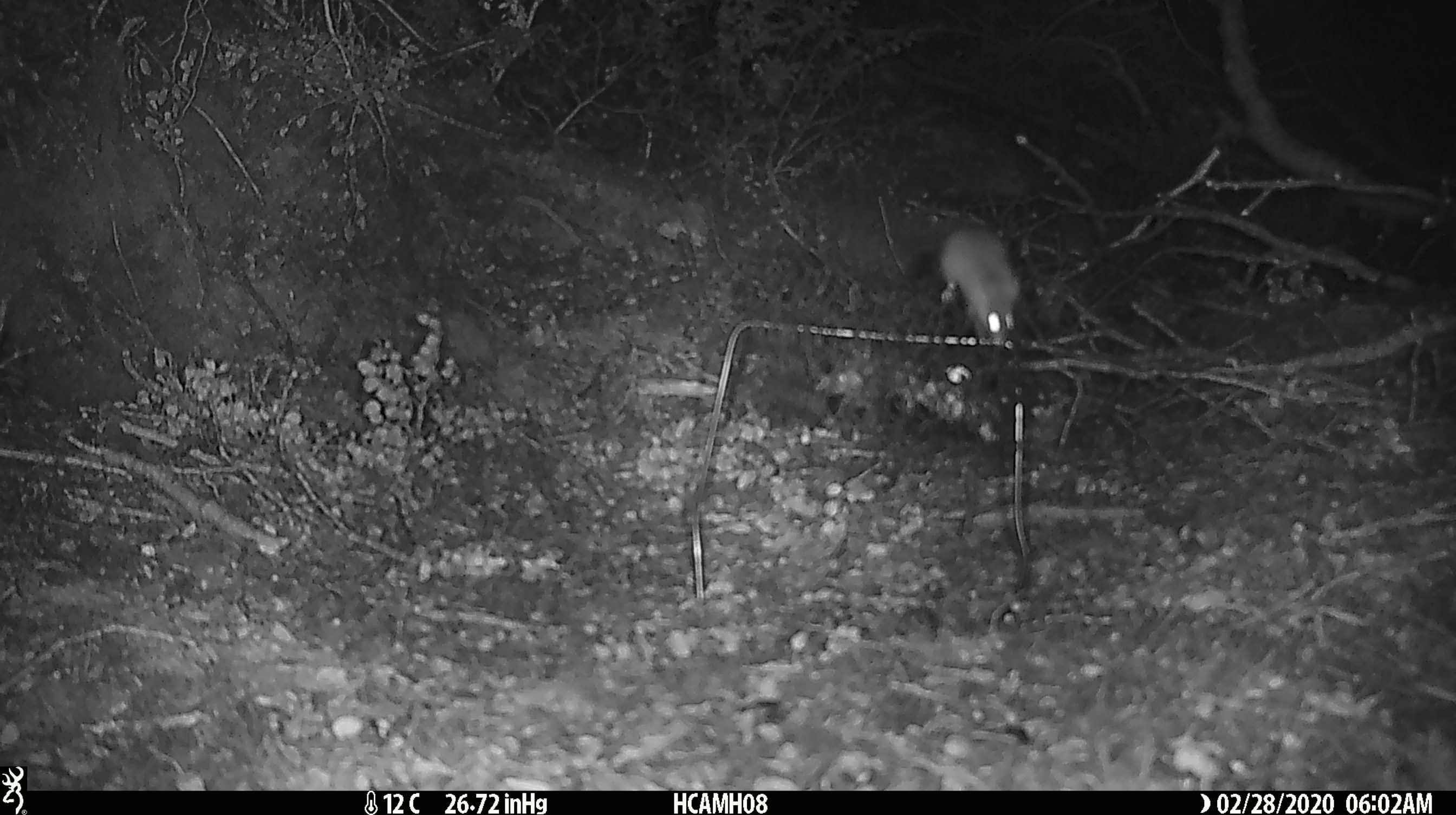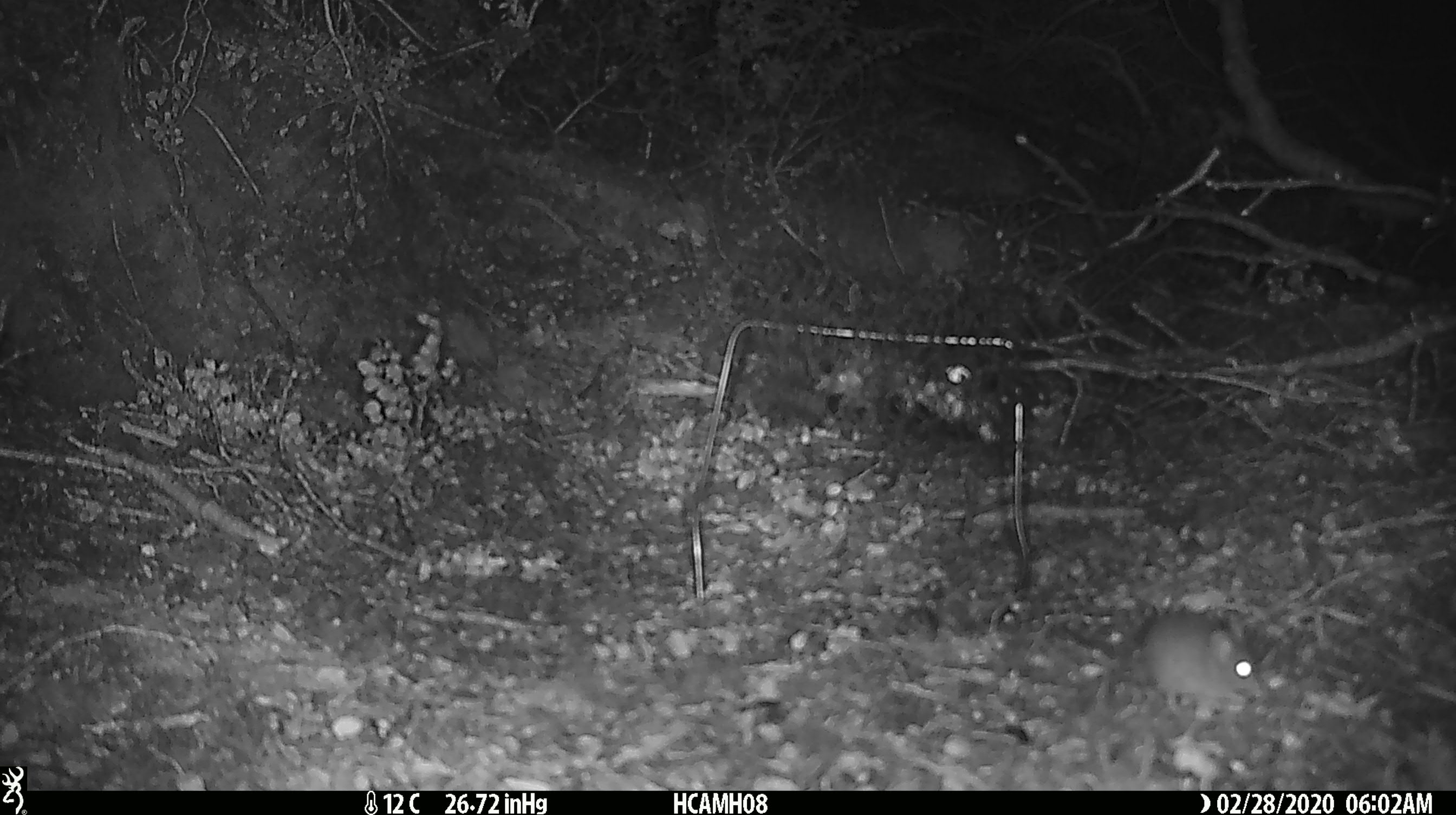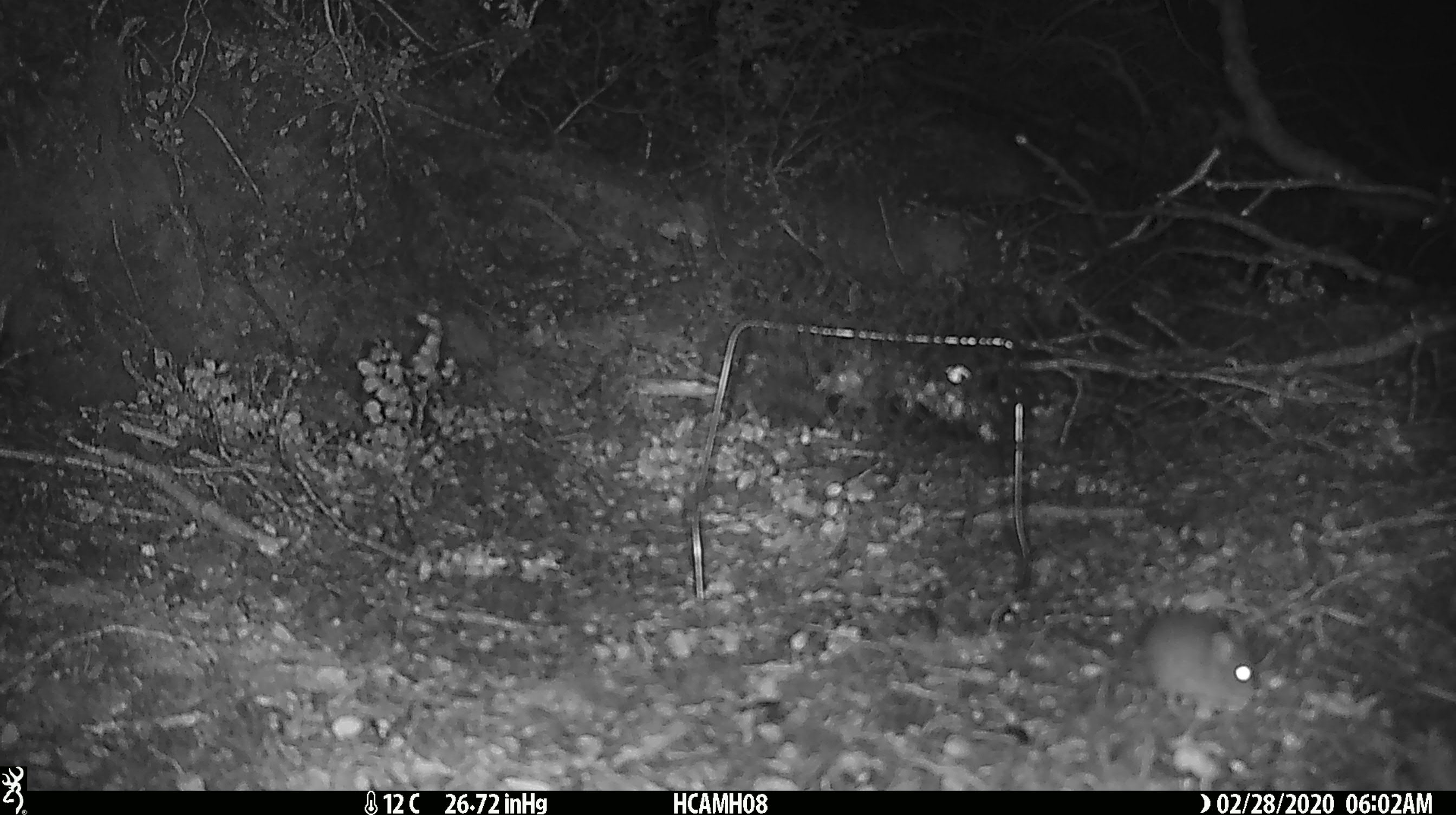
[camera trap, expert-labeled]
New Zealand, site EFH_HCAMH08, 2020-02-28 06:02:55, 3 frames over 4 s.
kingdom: Animalia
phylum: Chordata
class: Mammalia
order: Rodentia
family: Muridae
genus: Mus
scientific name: Mus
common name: mouse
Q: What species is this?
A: Mouse (Mus).